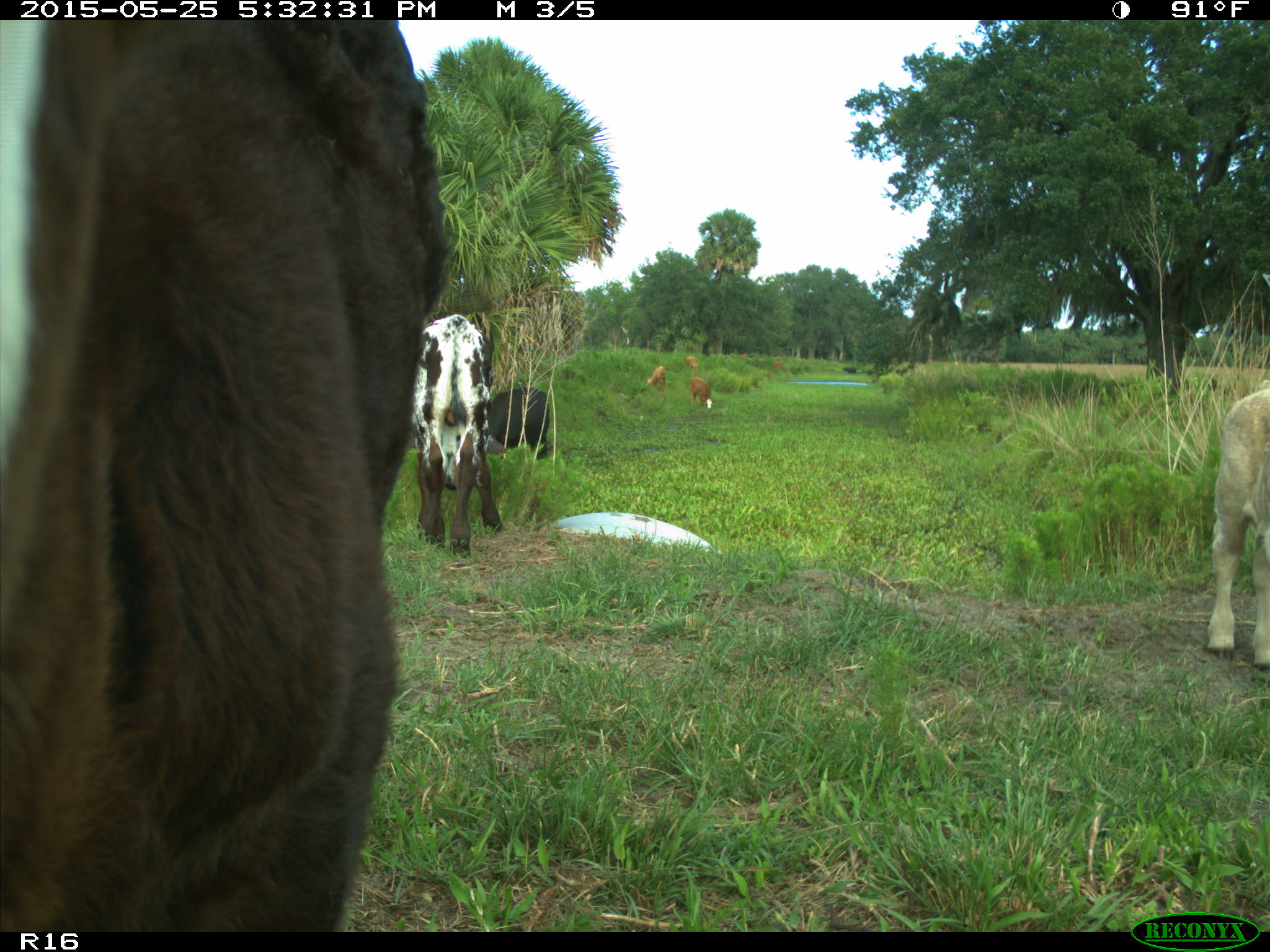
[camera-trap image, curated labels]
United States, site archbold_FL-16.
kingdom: Animalia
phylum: Chordata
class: Mammalia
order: Artiodactyla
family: Bovidae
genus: Bos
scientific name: Bos taurus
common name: domestic cow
Bos taurus (domestic cow).